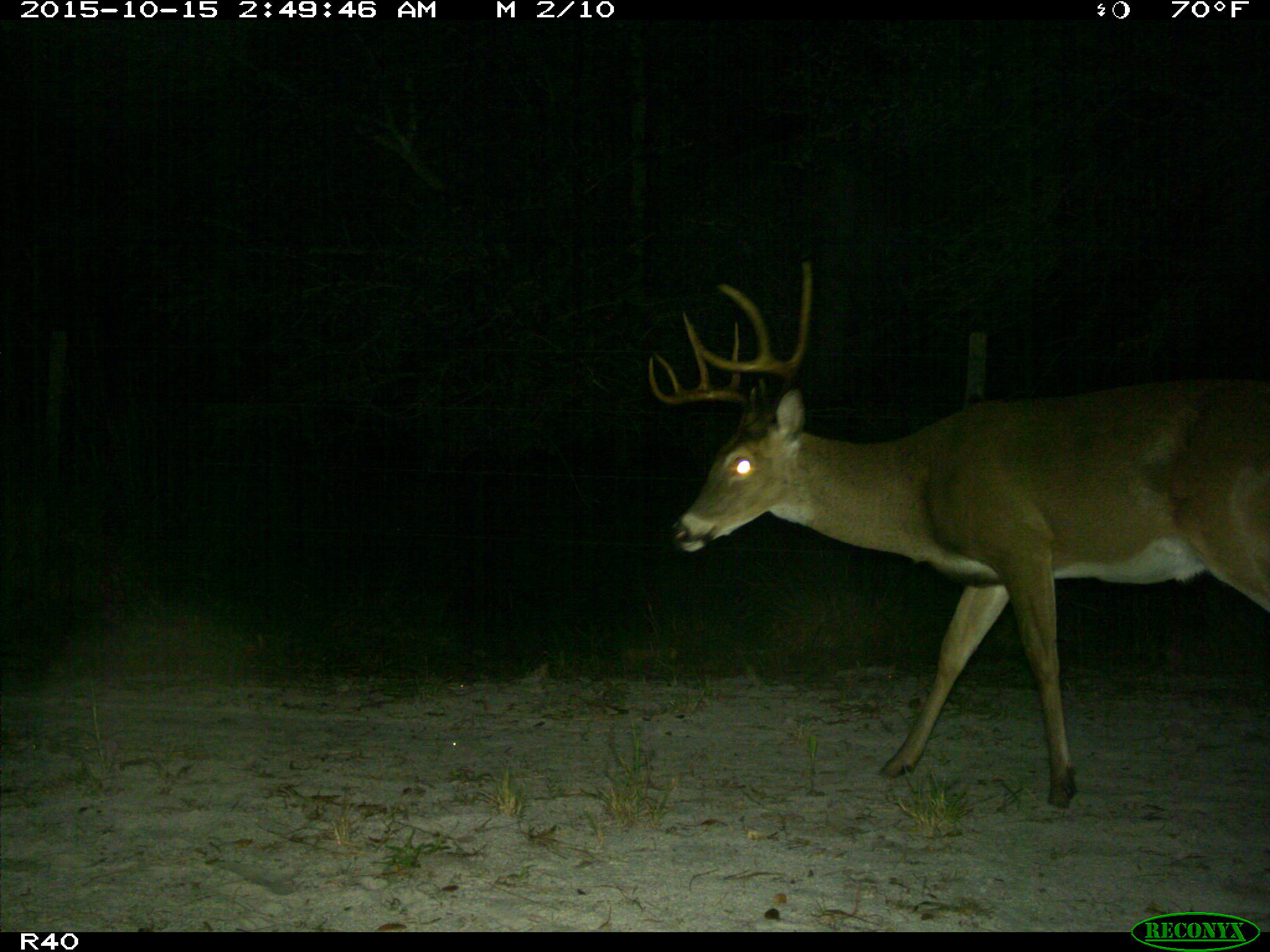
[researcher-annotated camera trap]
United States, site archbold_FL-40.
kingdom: Animalia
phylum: Chordata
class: Mammalia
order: Artiodactyla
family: Cervidae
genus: Odocoileus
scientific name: Odocoileus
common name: deer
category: unidentified deer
Unidentified deer (deer) (Odocoileus).